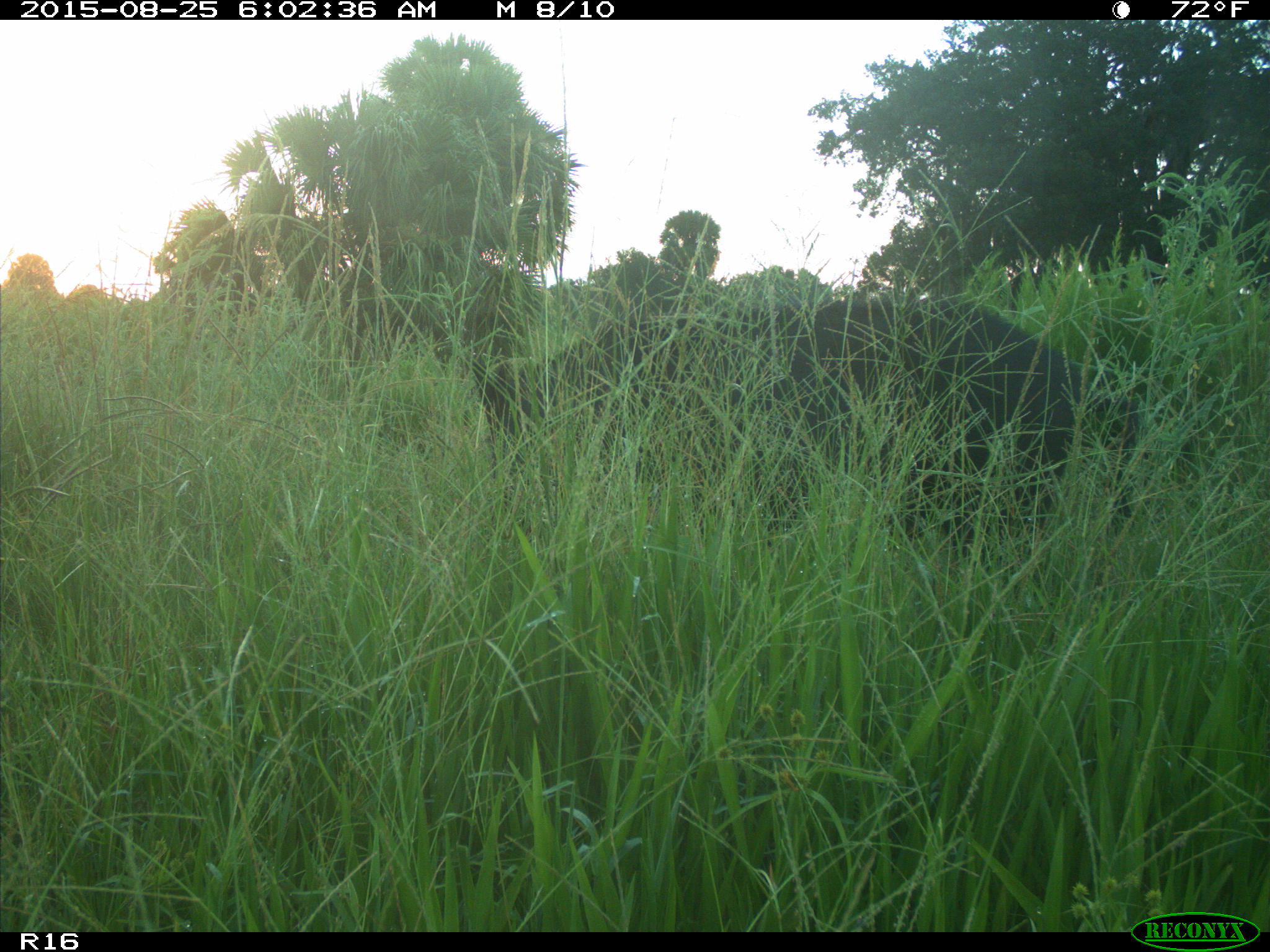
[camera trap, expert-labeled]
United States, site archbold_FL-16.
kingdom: Animalia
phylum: Chordata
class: Mammalia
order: Artiodactyla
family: Suidae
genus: Sus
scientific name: Sus scrofa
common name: wild boar